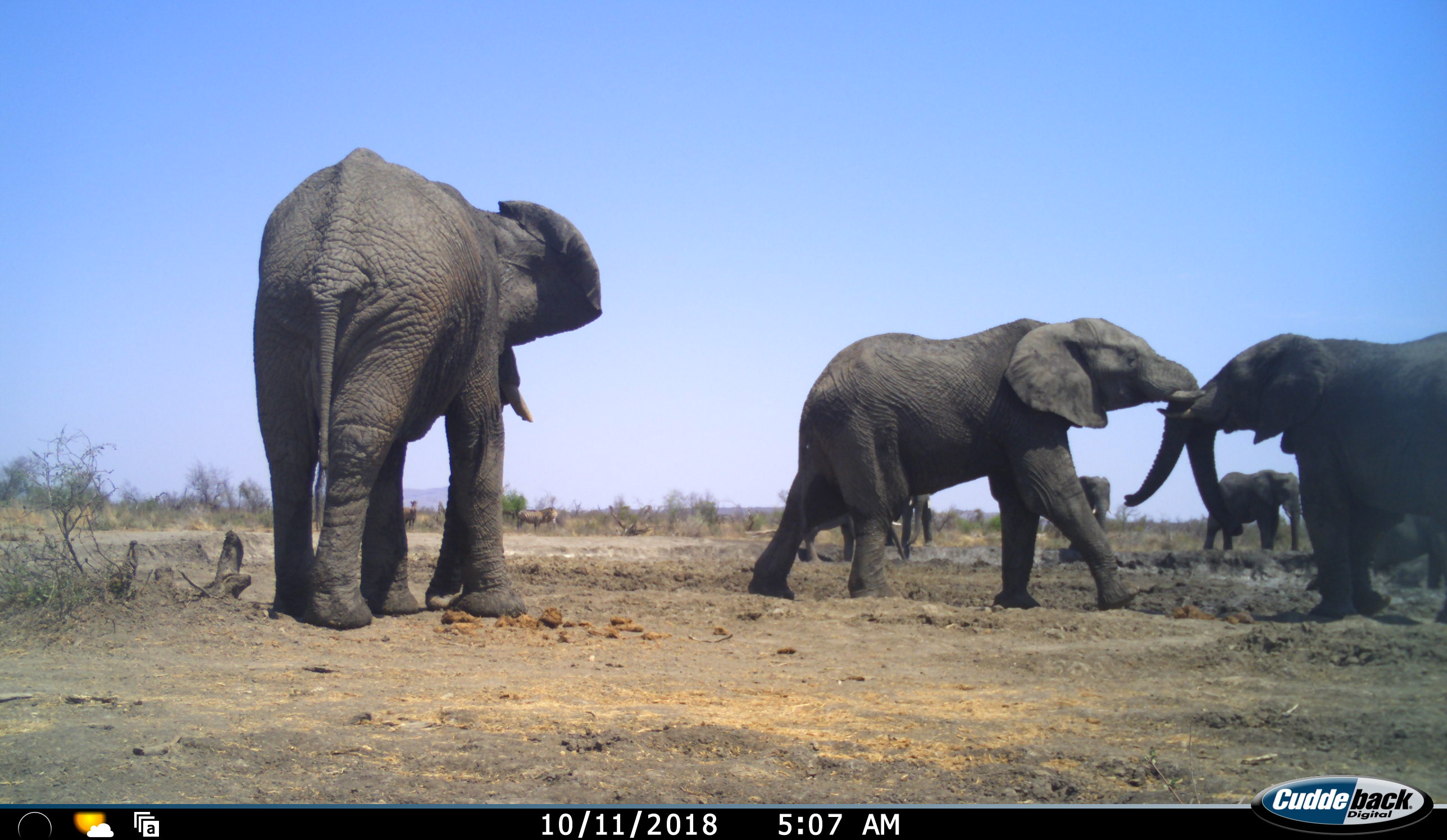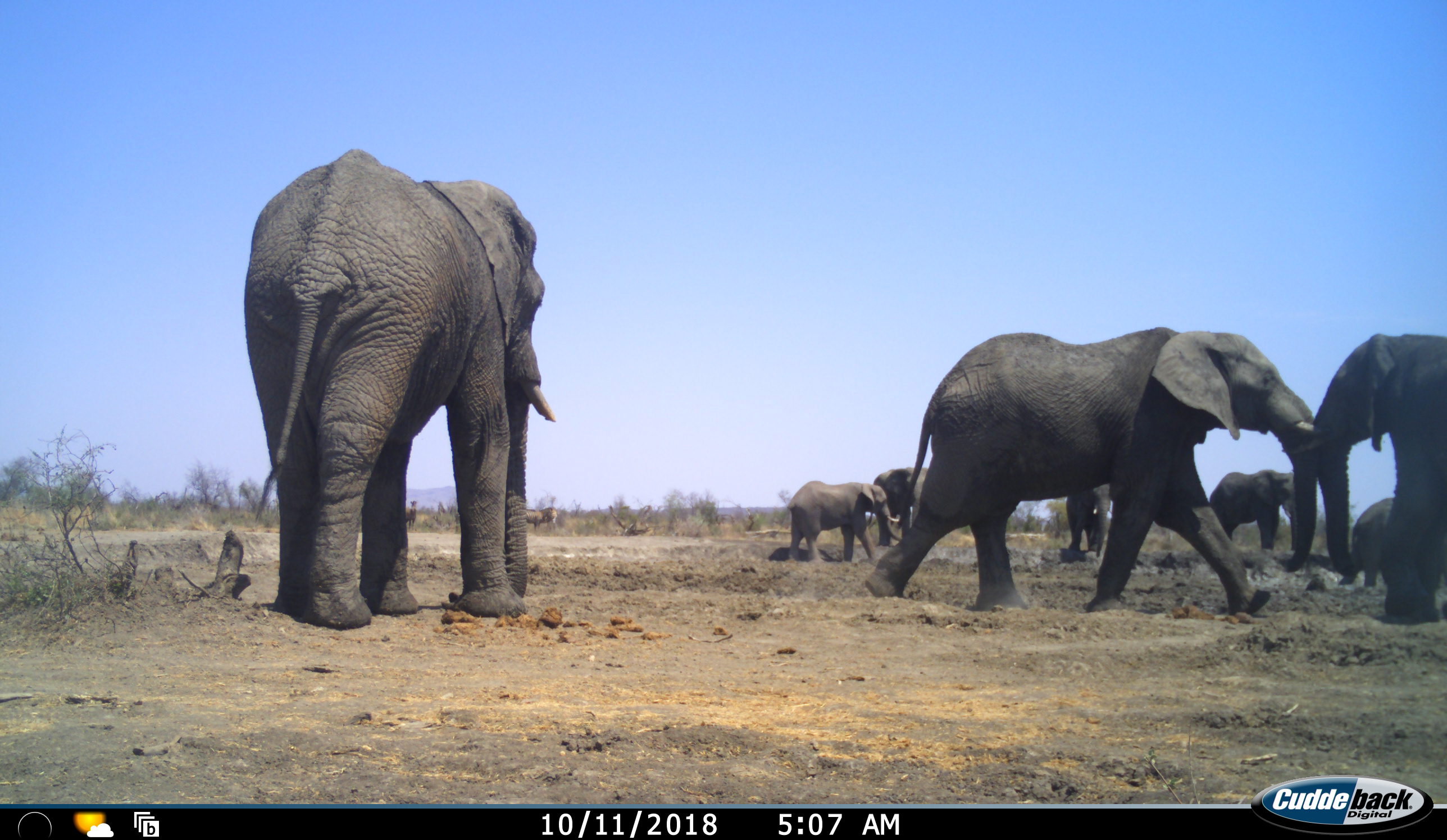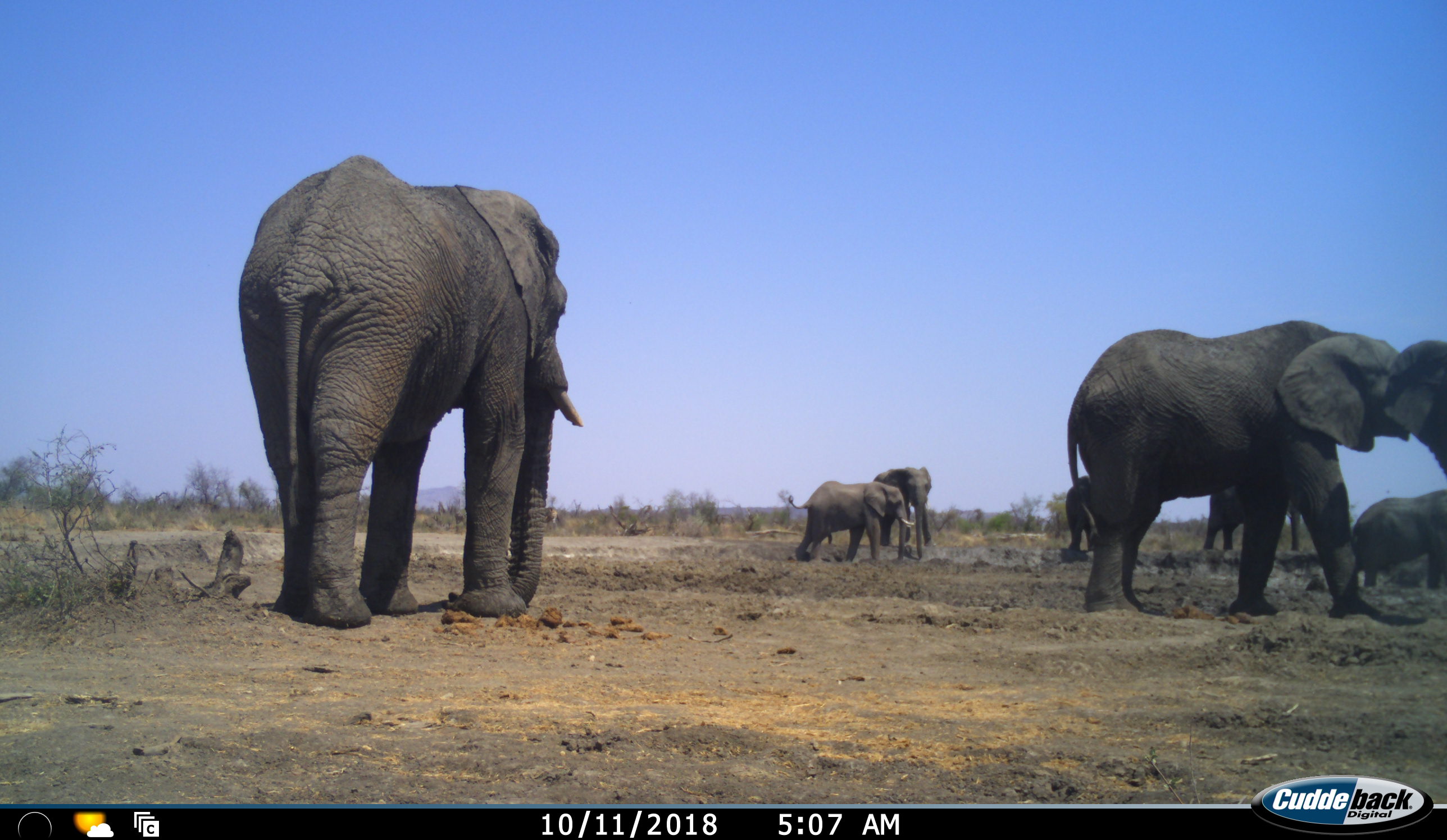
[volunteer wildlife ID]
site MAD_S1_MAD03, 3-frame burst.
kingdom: Animalia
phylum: Chordata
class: Mammalia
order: Proboscidea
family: Elephantidae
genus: Loxodonta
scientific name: Loxodonta africana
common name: african bush elephant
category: elephant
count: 8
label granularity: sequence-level